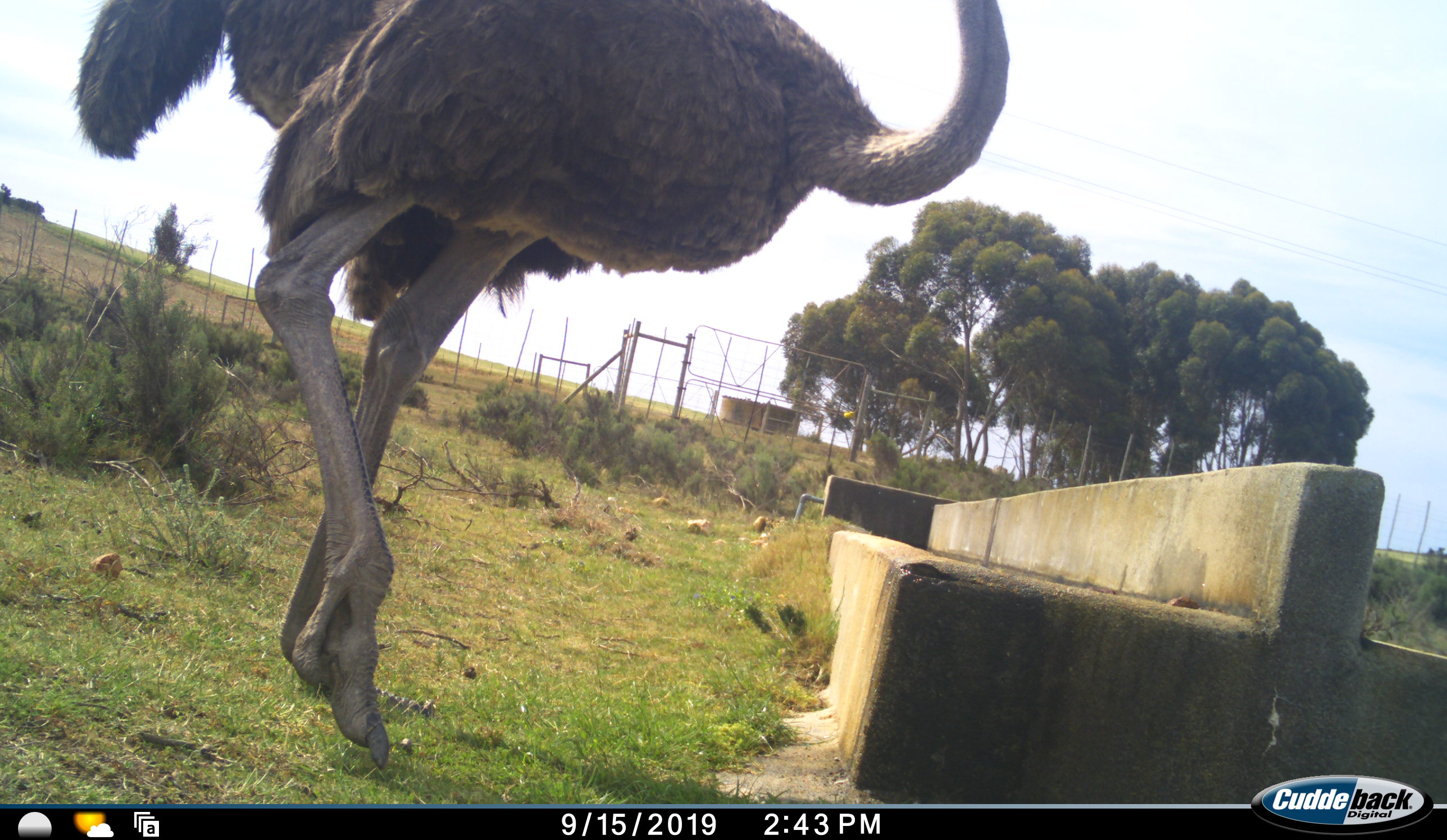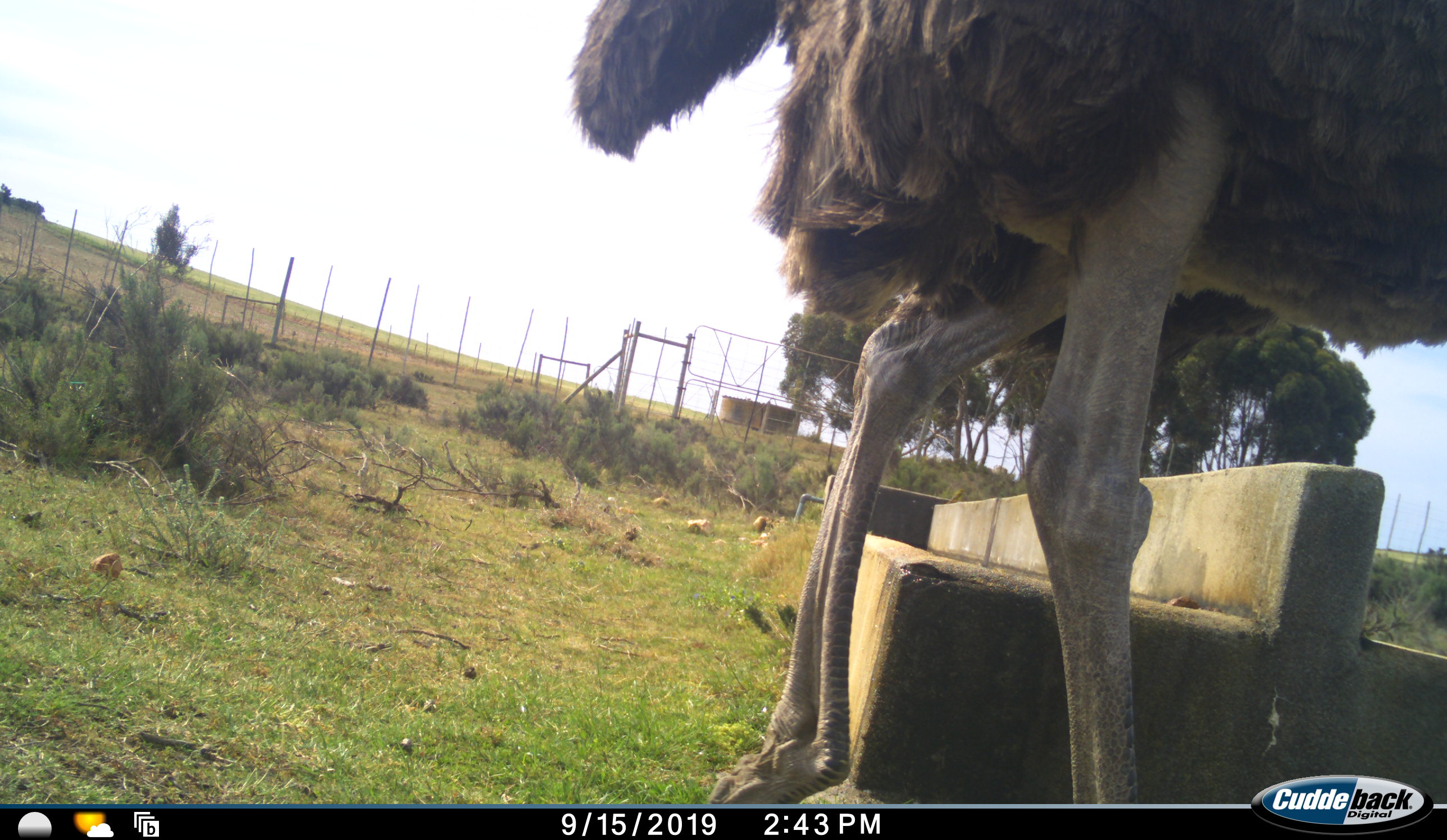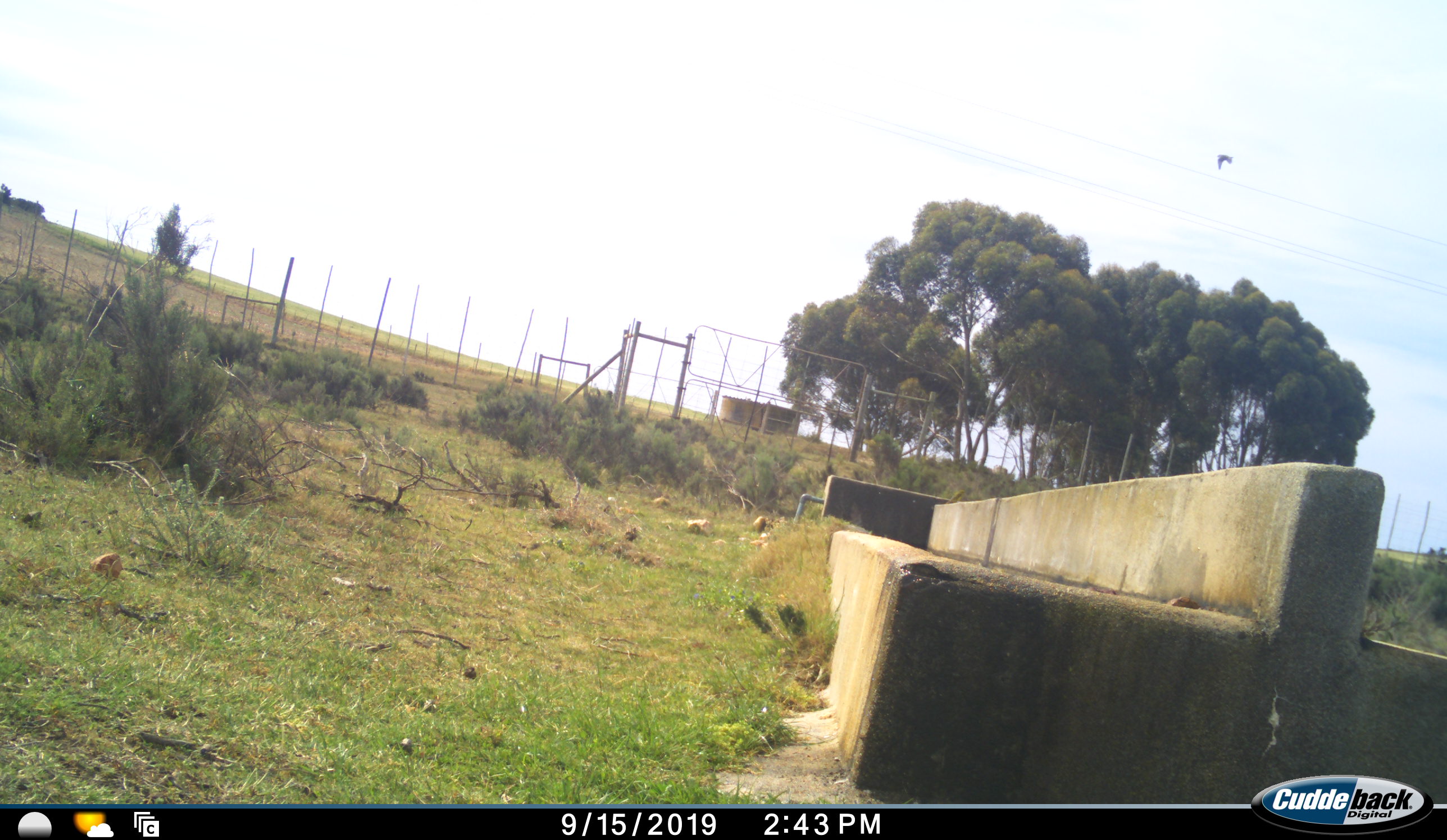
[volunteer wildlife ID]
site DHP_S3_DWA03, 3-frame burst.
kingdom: Animalia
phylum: Chordata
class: Aves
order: Struthioniformes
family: Struthionidae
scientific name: Struthionidae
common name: ostrich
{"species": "ostrich (Struthionidae)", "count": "1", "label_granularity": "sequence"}